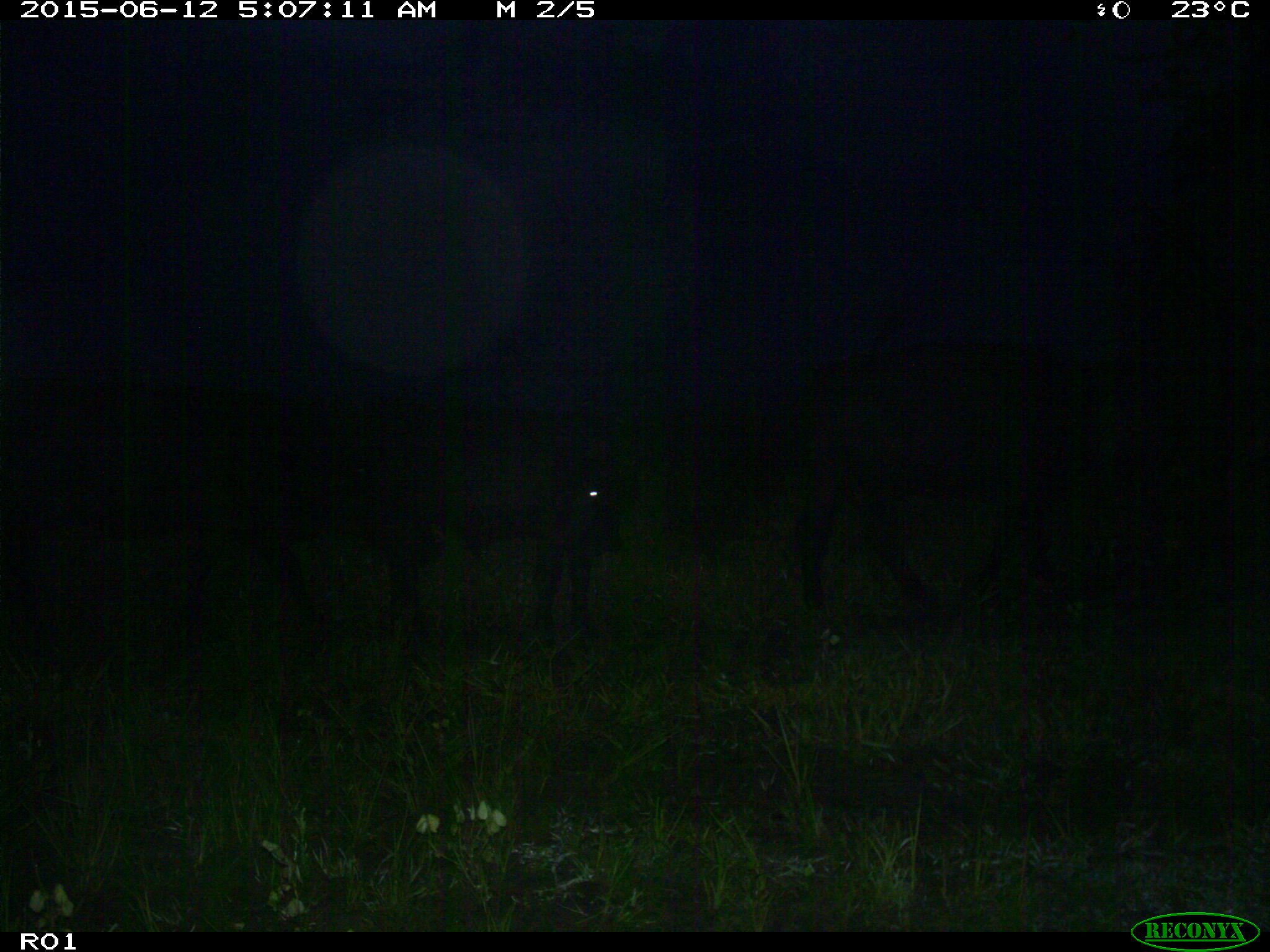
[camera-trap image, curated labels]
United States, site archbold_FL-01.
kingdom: Animalia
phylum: Chordata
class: Mammalia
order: Artiodactyla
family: Bovidae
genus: Bos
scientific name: Bos taurus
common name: domestic cow